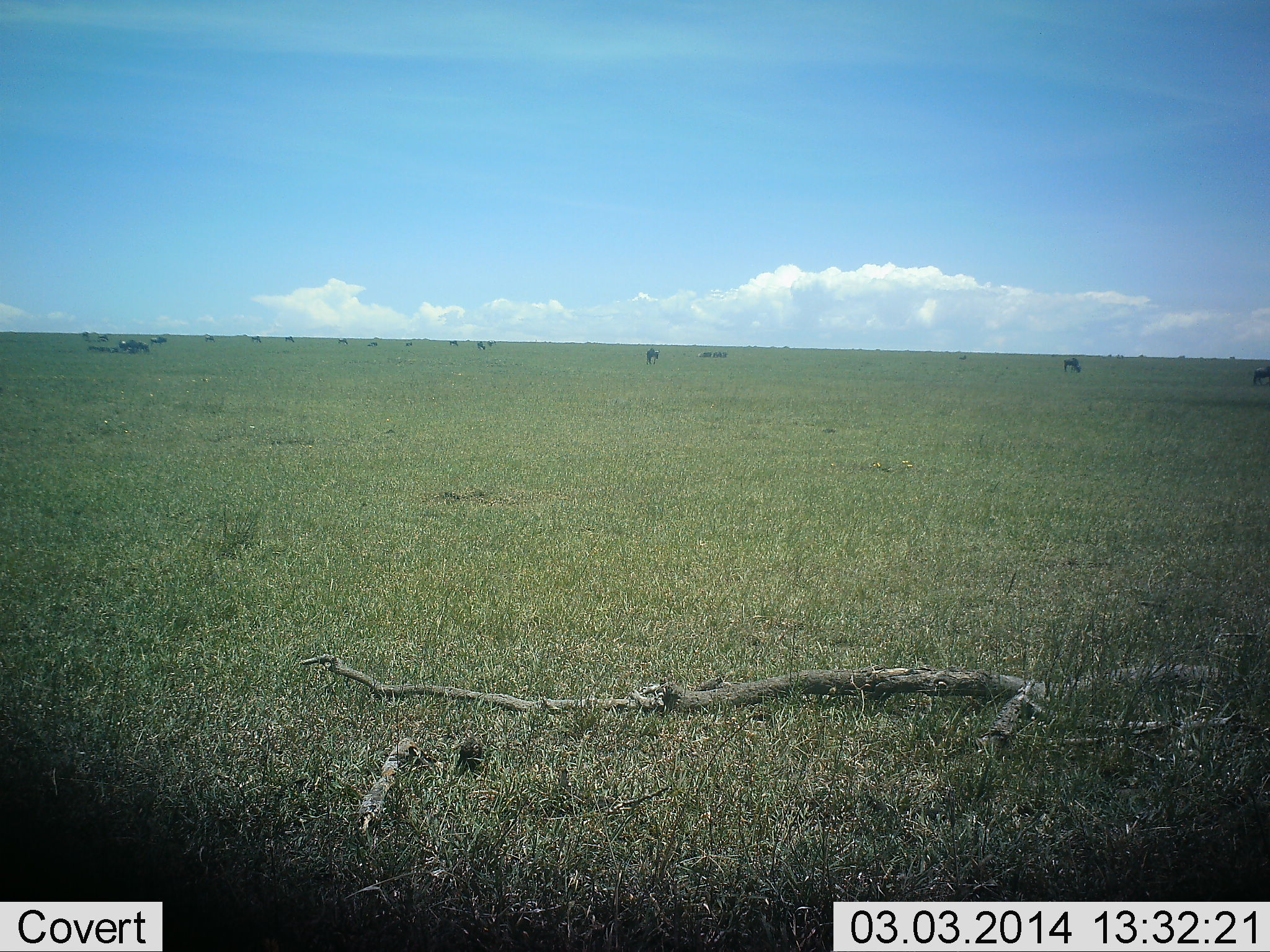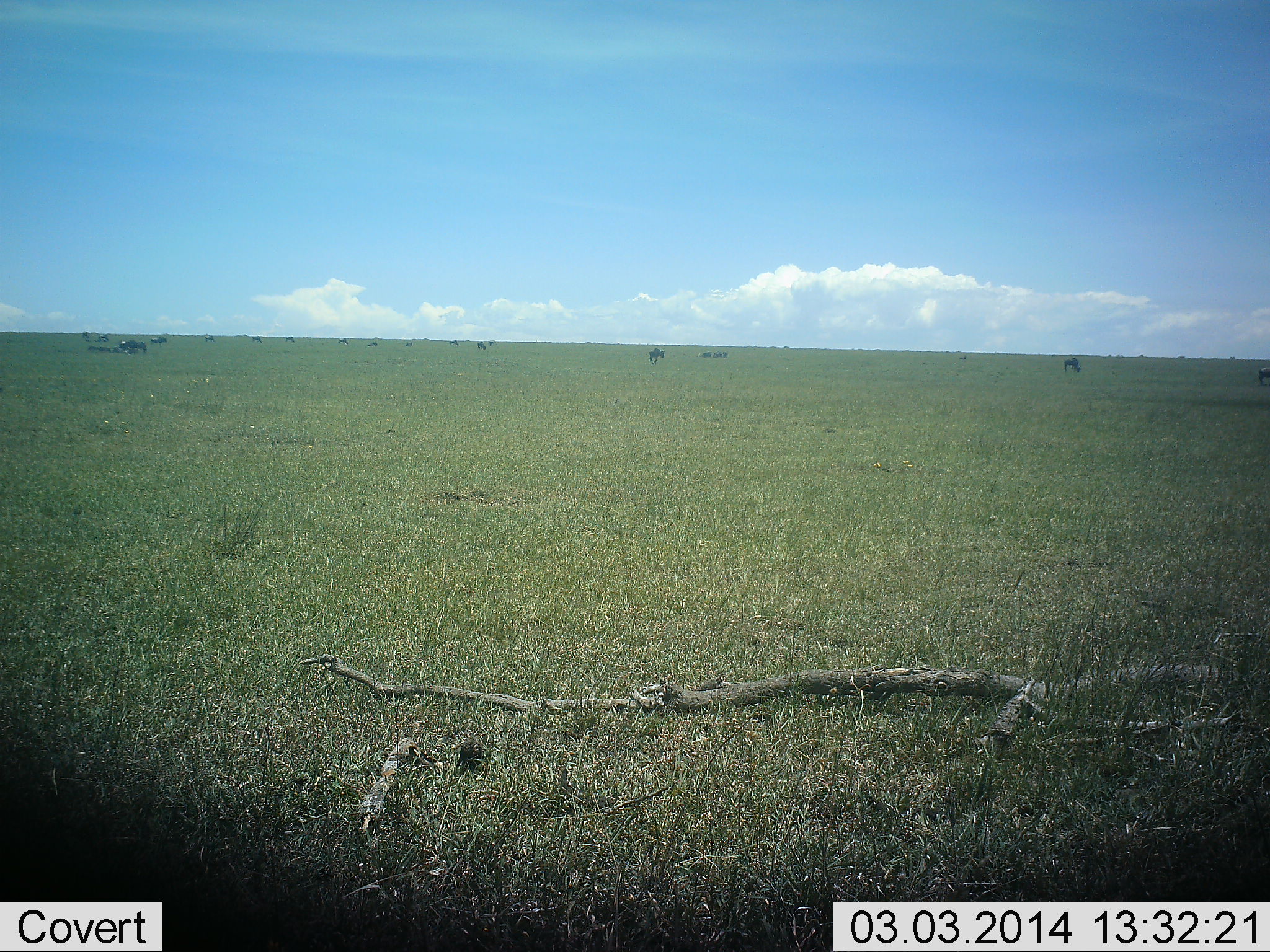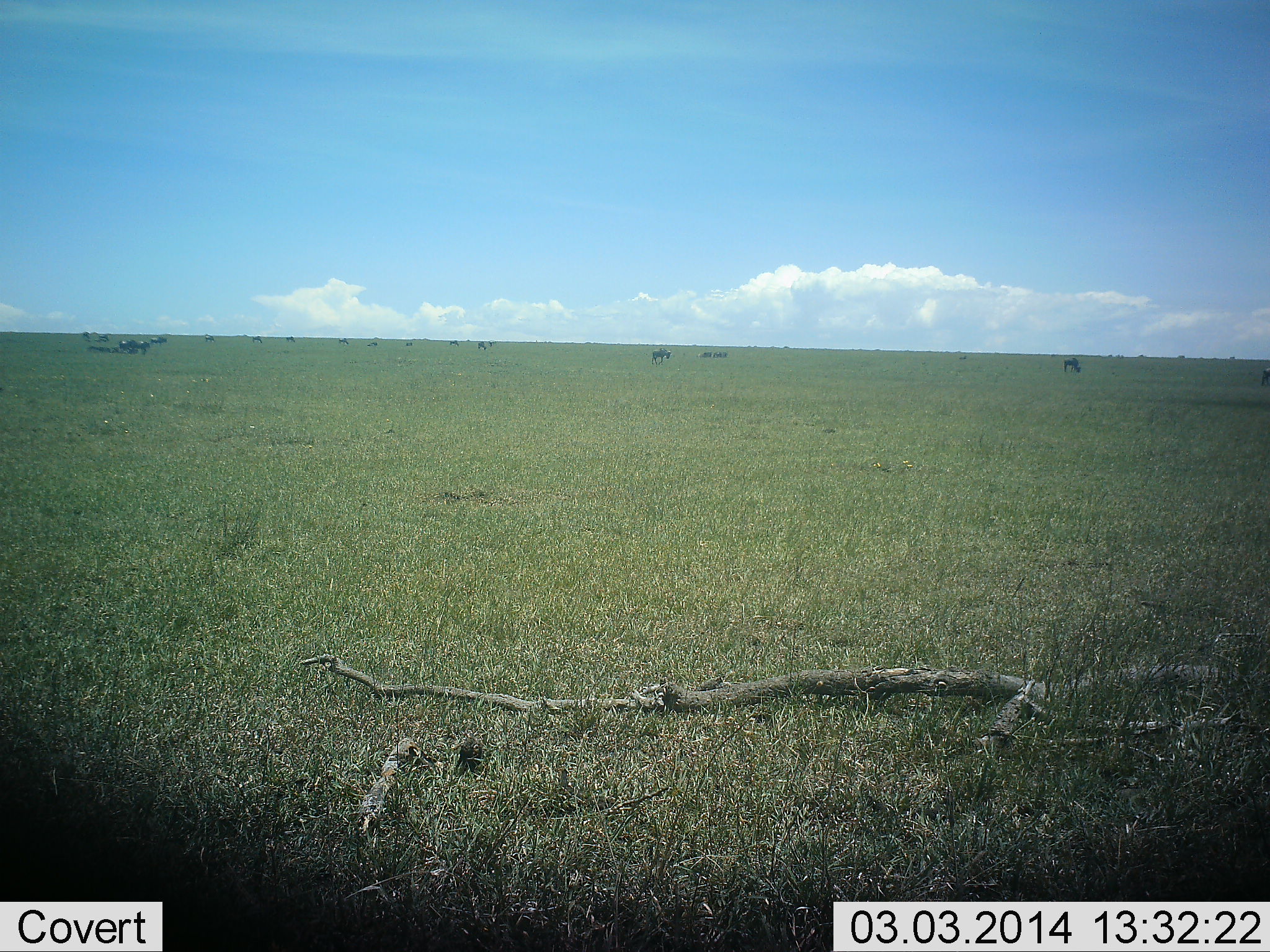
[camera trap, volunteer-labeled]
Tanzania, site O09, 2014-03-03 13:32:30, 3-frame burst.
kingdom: Animalia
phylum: Chordata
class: Mammalia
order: Artiodactyla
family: Bovidae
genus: Connochaetes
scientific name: Connochaetes taurinus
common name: blue wildebeest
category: wildebeest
Wildebeest (blue wildebeest) (Connochaetes taurinus), count 11-50. Behavior (volunteer vote fractions): standing 50%, resting 0%, moving 40%, interacting 0%. Young present (vote fraction): 0%. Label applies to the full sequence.